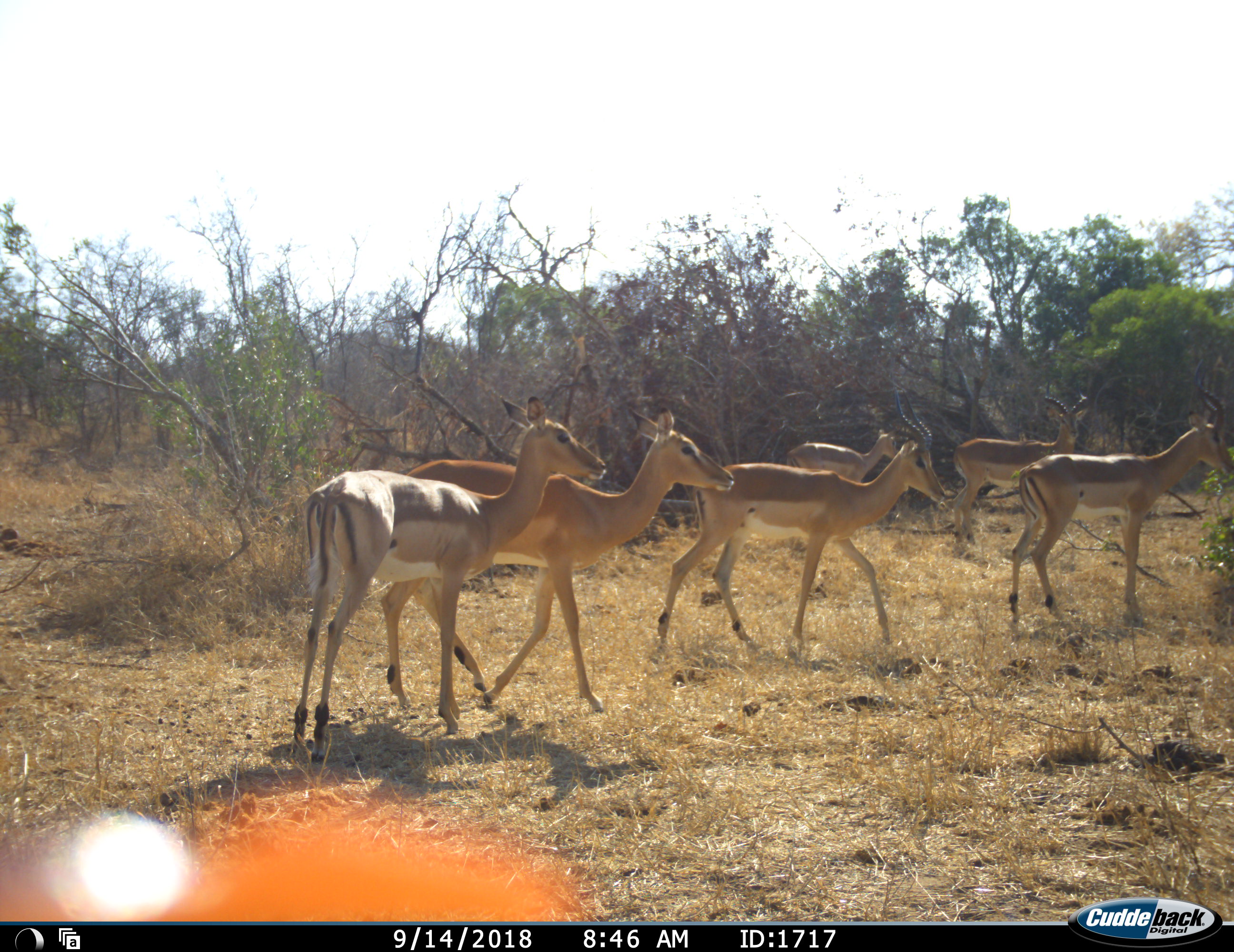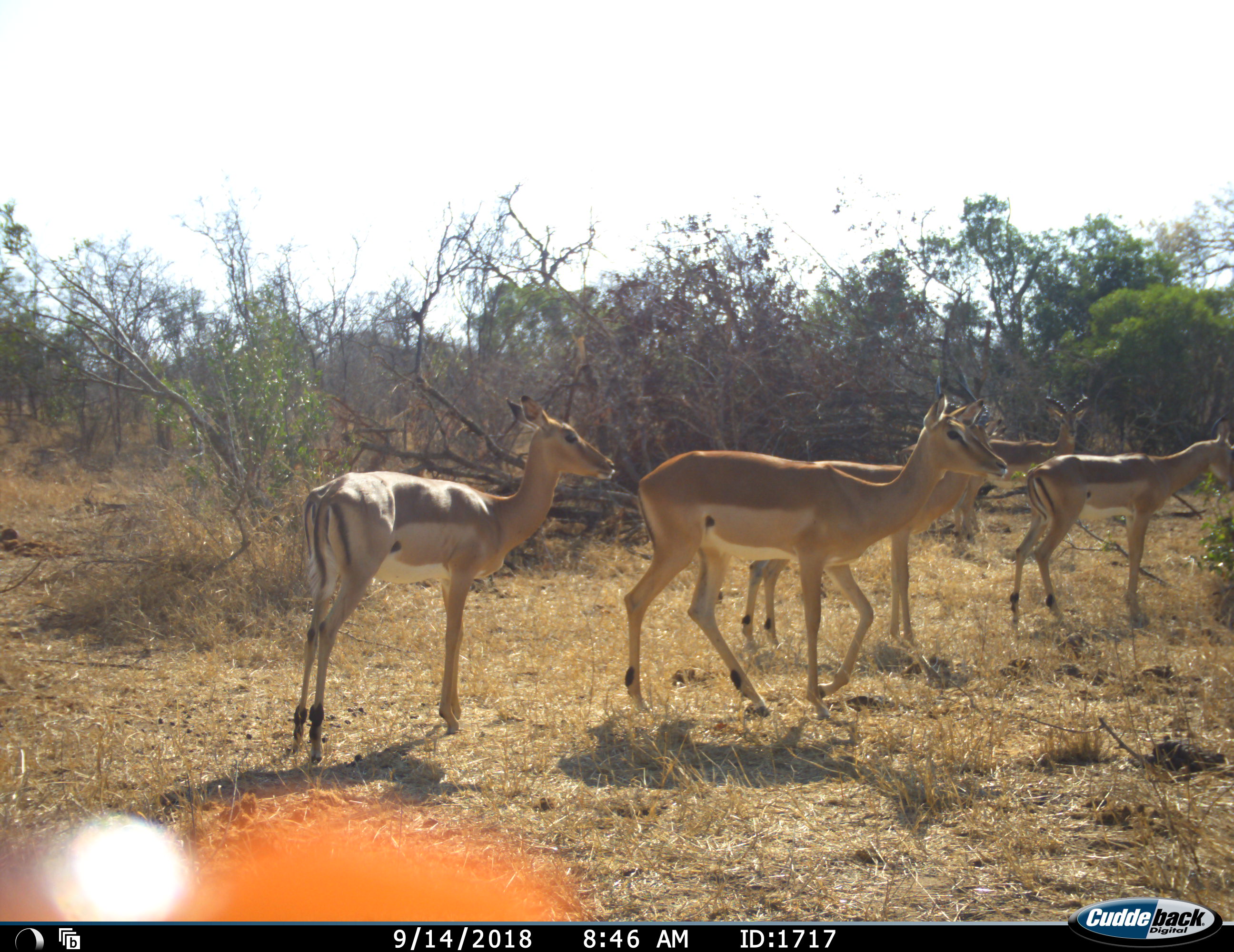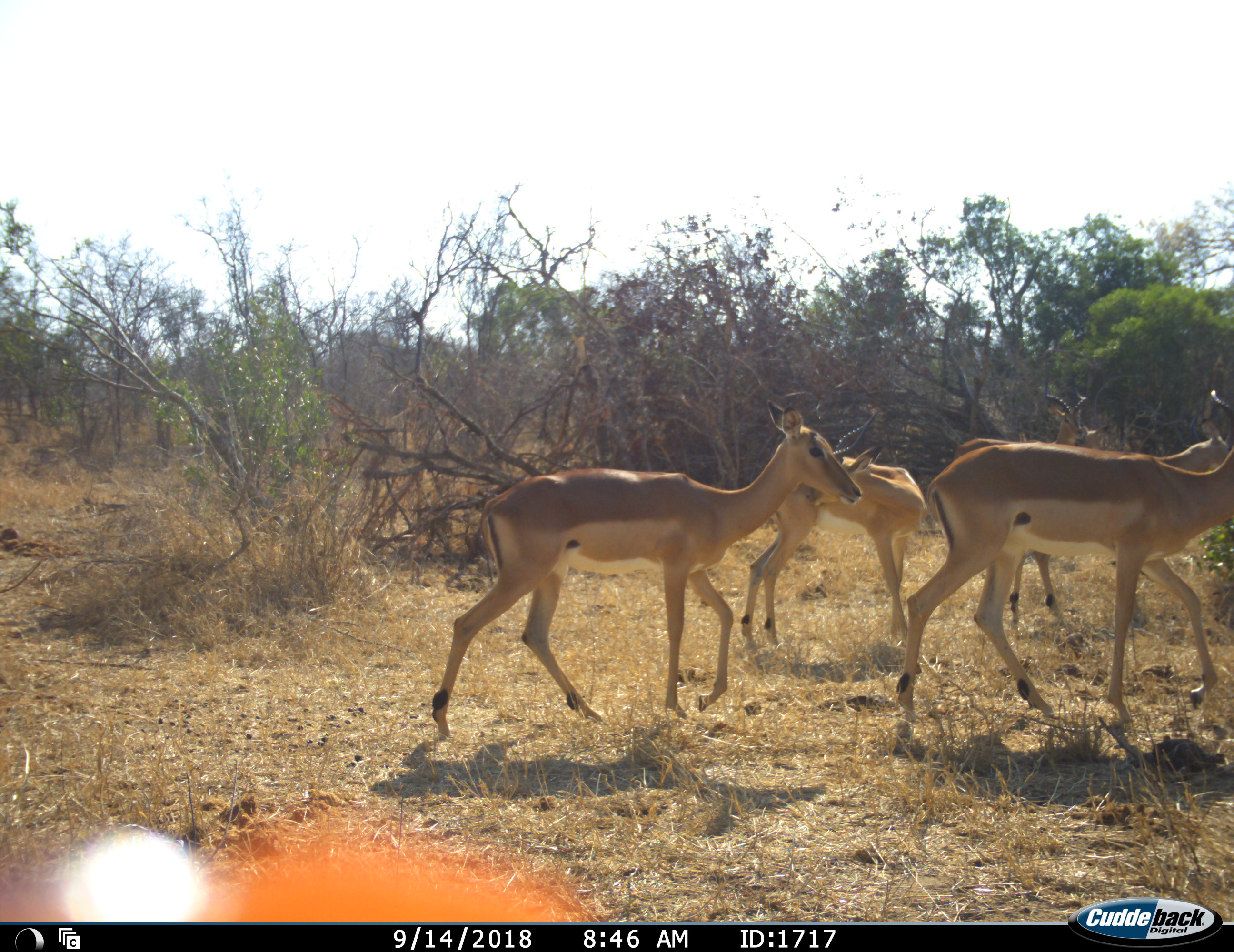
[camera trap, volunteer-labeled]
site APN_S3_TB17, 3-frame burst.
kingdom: Animalia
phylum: Chordata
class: Mammalia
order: Artiodactyla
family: Bovidae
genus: Aepyceros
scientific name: Aepyceros melampus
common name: impala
Impala (Aepyceros melampus), count 6. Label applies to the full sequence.